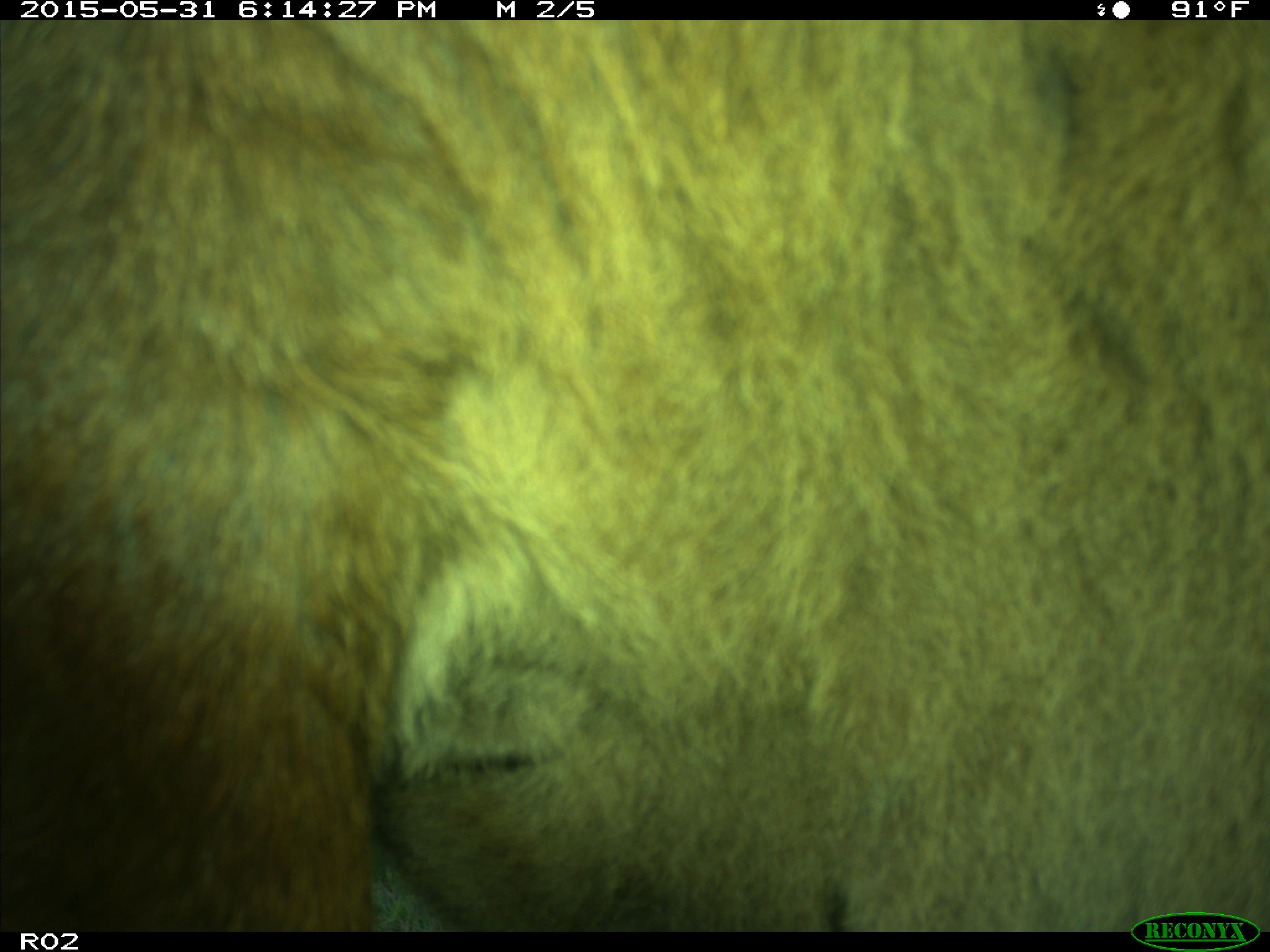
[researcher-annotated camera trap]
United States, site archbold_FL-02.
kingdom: Animalia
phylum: Chordata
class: Mammalia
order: Artiodactyla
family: Bovidae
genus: Bos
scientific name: Bos taurus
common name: domestic cow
Bos taurus (domestic cow).